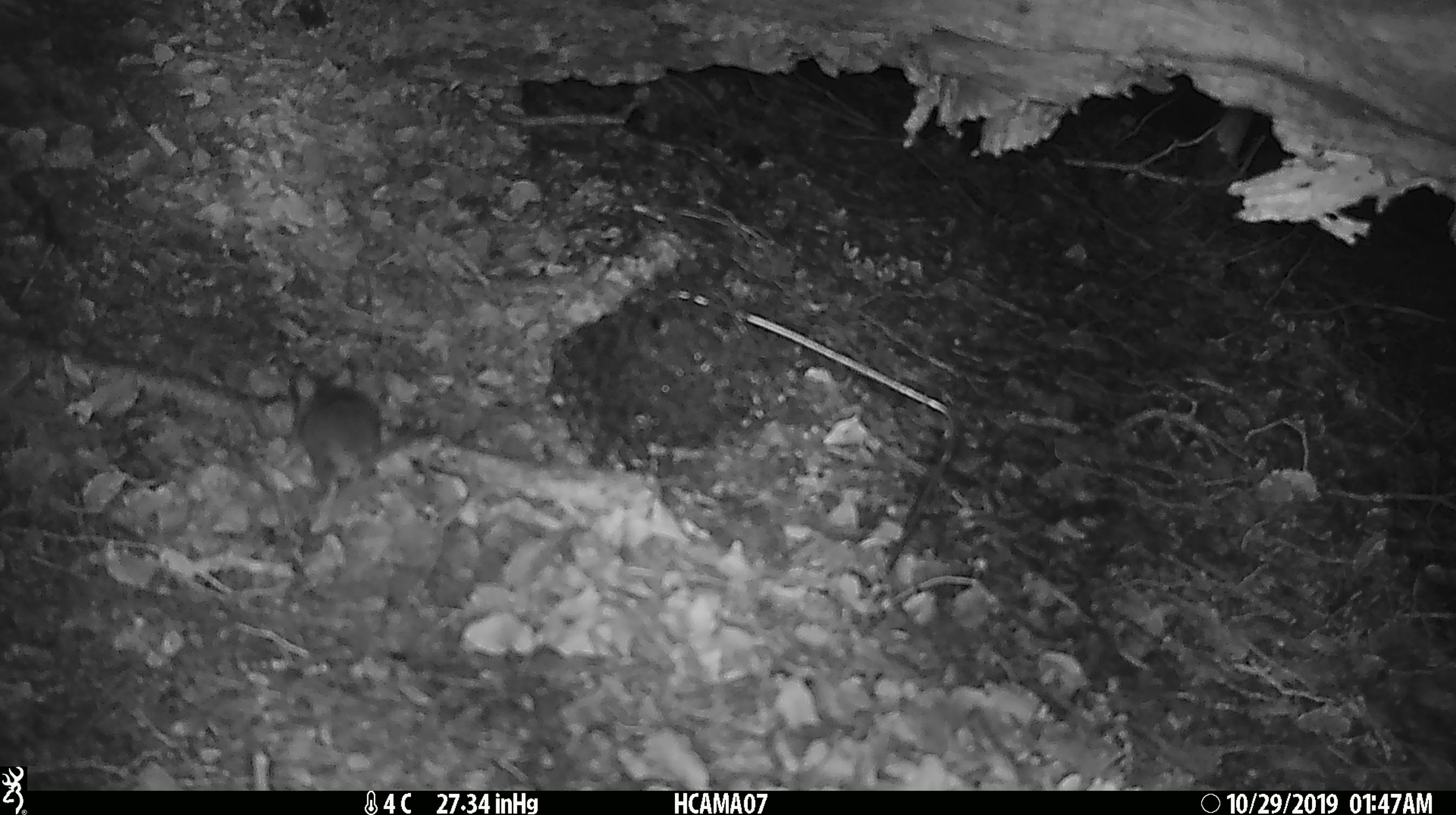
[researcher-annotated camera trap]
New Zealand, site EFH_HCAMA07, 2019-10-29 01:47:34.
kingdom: Animalia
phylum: Chordata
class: Mammalia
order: Rodentia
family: Muridae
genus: Mus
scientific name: Mus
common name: mouse